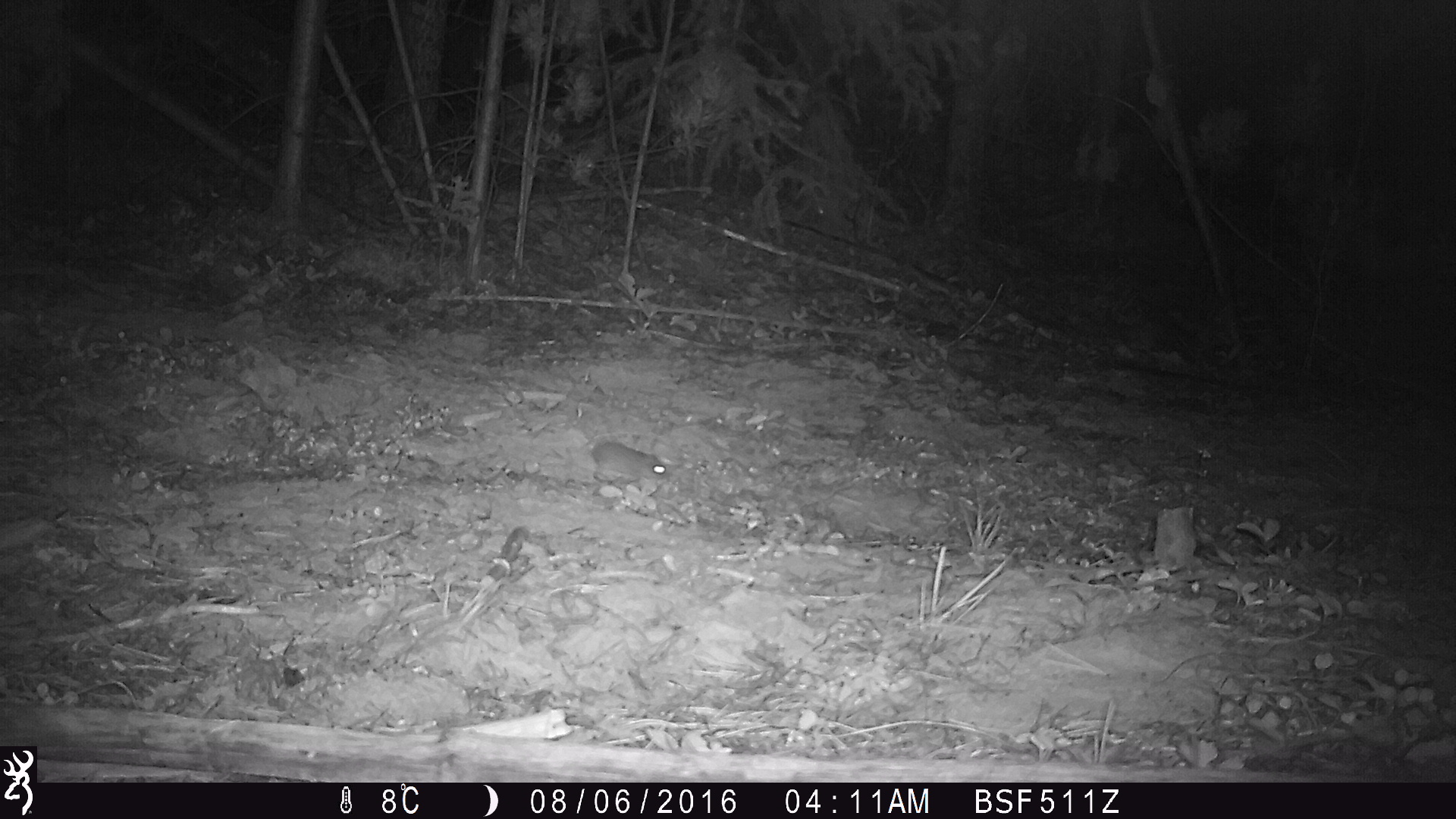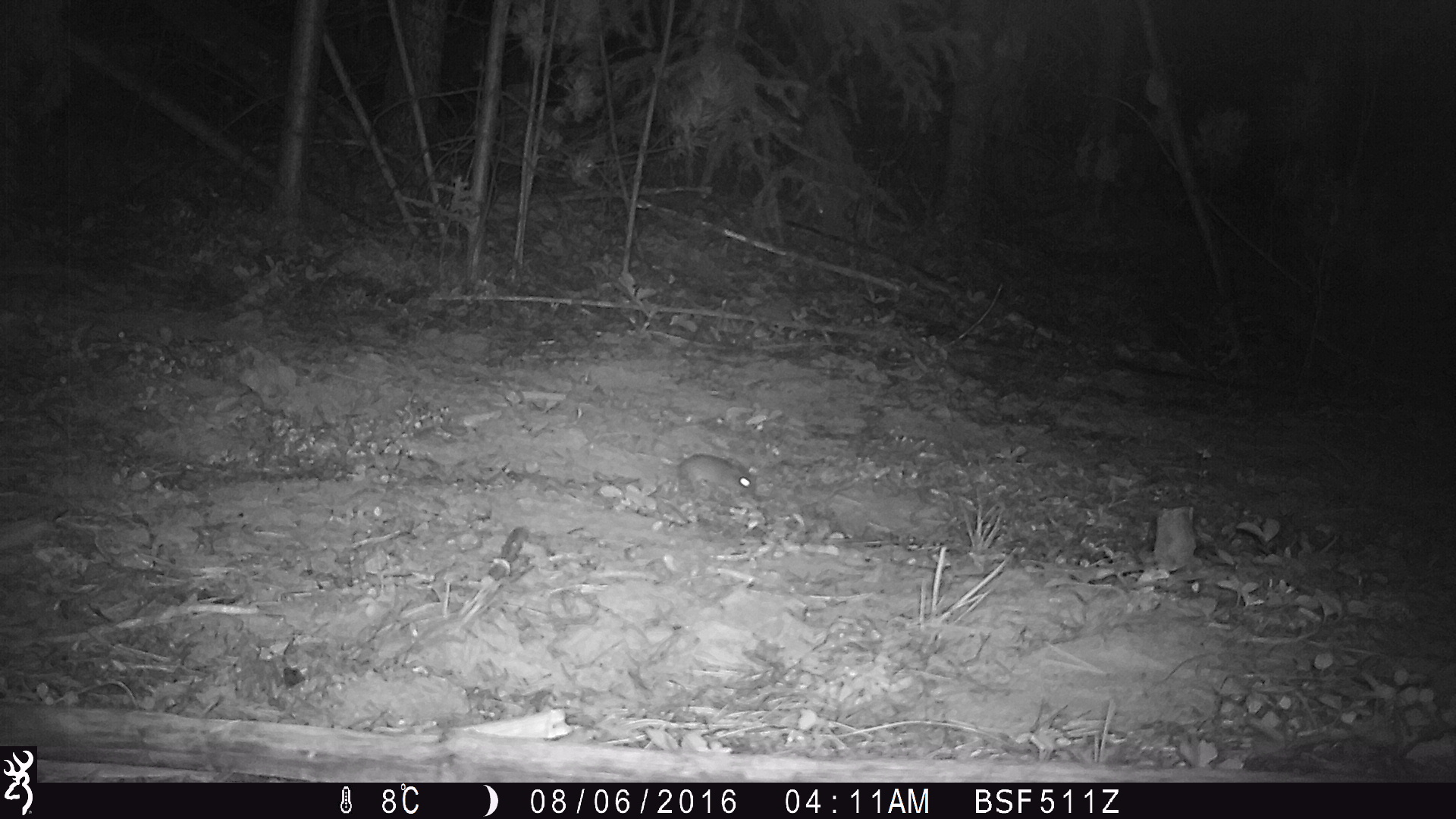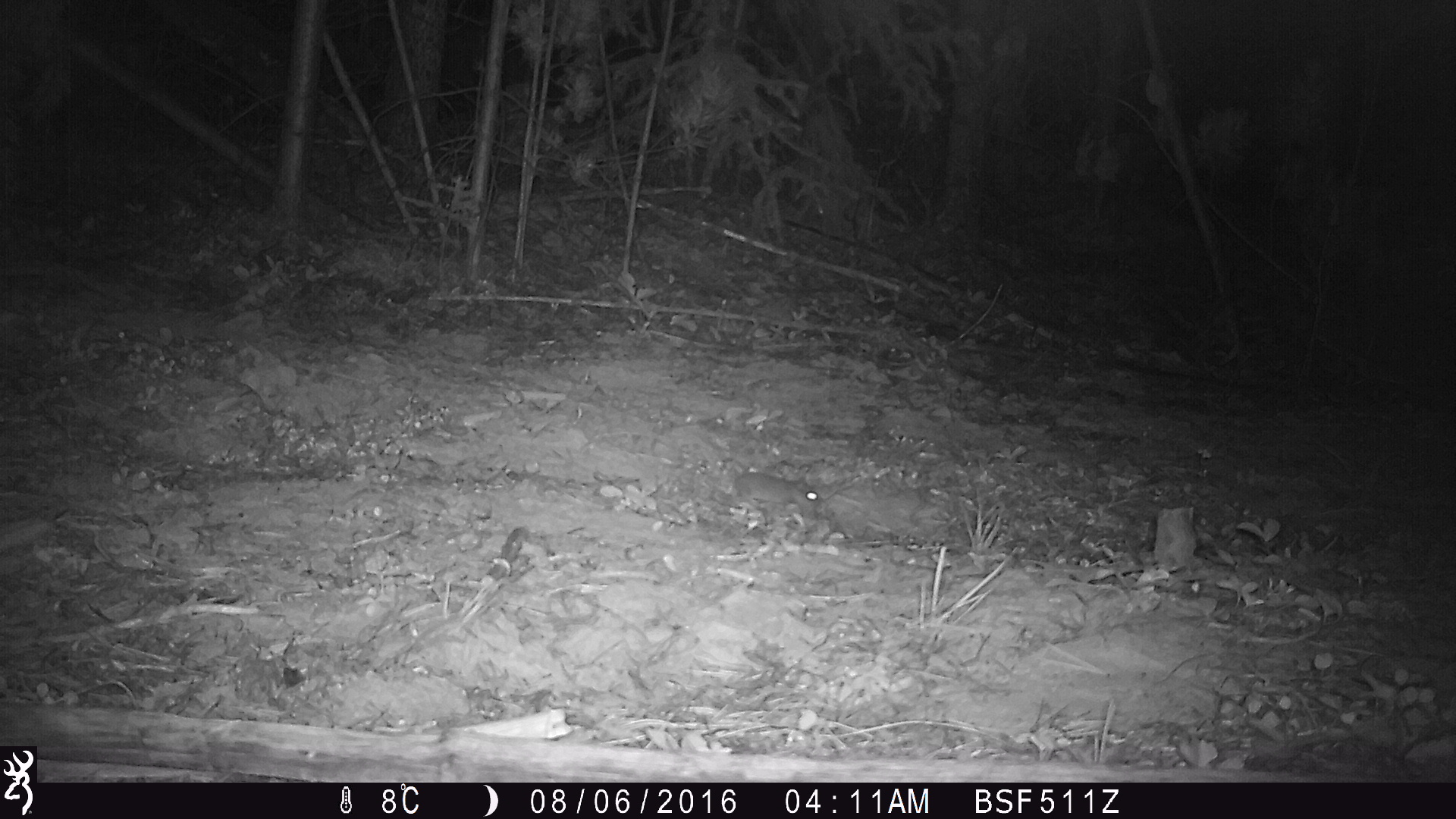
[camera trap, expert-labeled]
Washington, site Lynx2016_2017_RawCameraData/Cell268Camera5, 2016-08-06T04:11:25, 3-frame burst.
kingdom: Animalia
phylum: Chordata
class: Mammalia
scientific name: Mammalia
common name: small mammal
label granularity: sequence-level